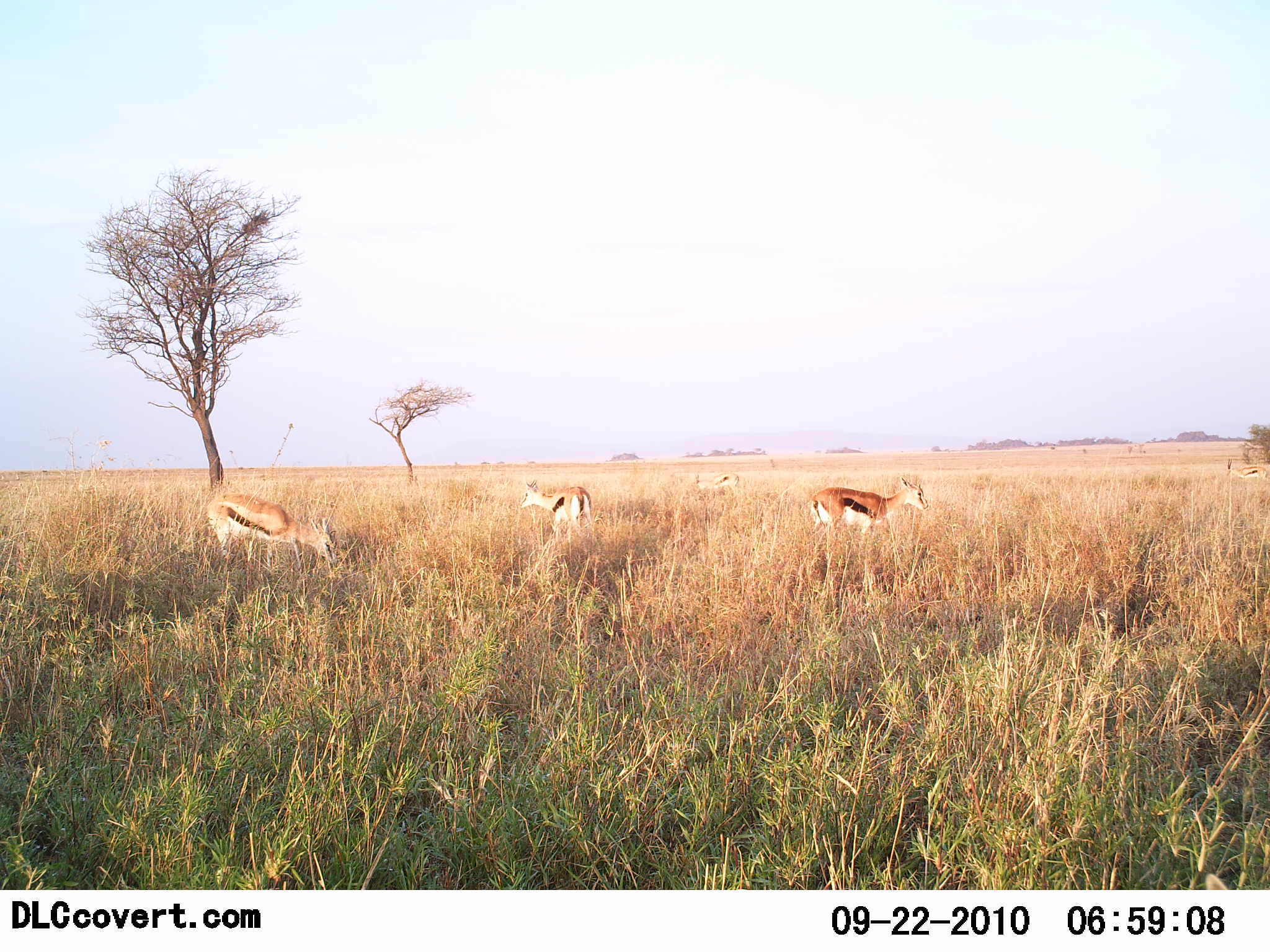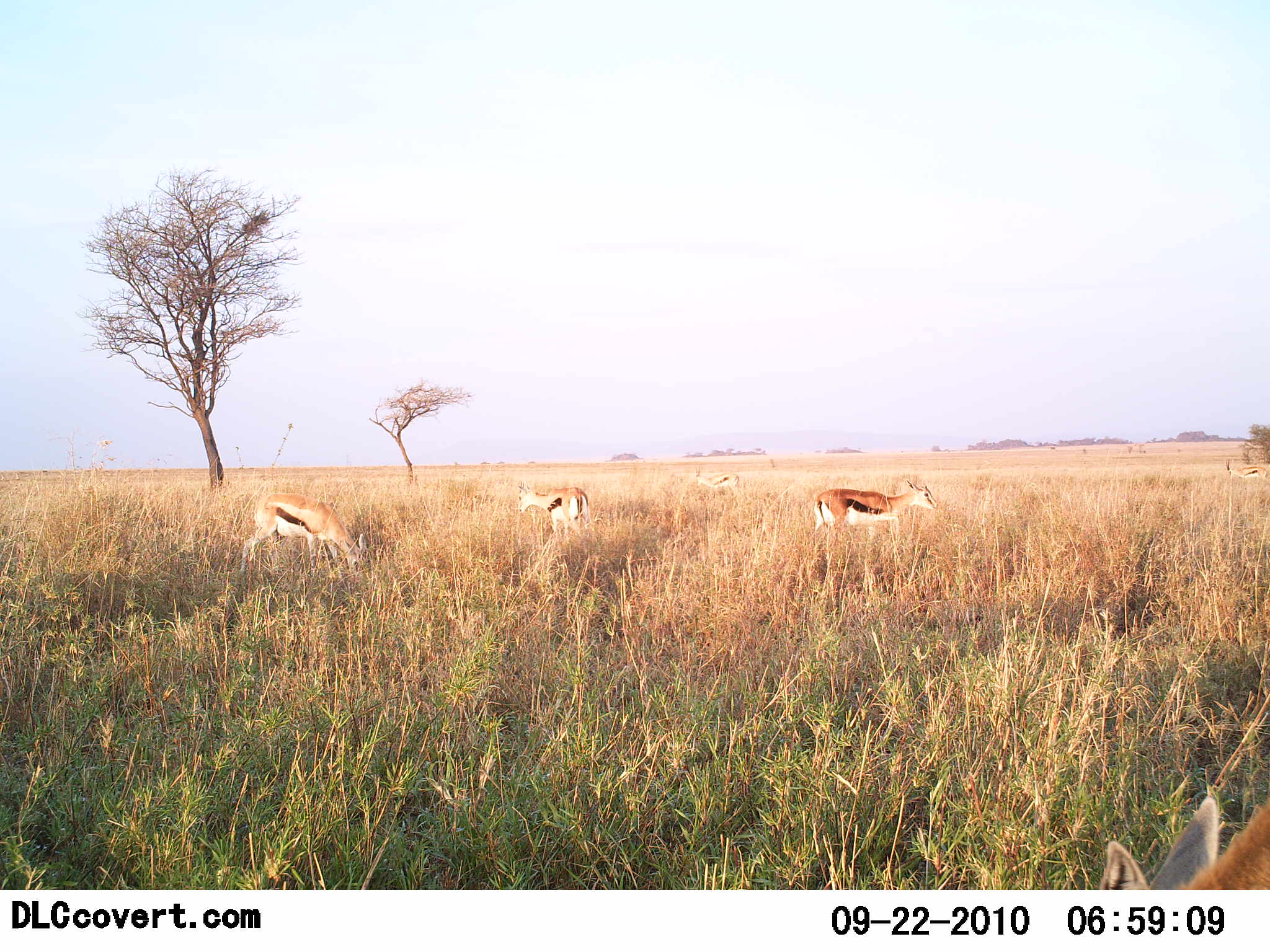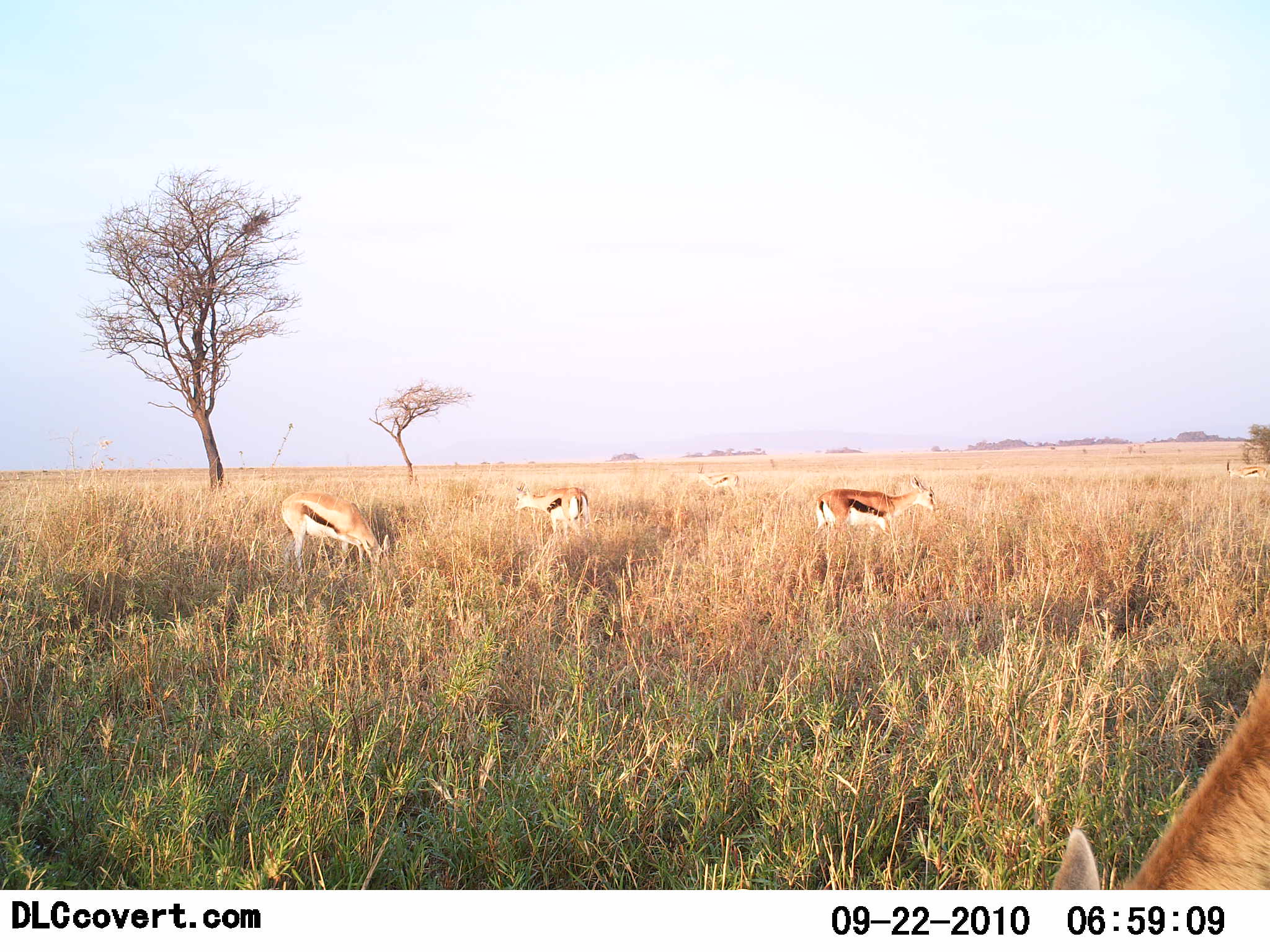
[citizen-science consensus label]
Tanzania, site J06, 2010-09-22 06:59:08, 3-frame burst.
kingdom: Animalia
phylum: Chordata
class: Mammalia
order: Artiodactyla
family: Bovidae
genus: Eudorcas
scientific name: Eudorcas thomsonii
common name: thomson's gazelle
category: gazellethomsons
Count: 5.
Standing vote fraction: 71%.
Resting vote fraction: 0%.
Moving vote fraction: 0%.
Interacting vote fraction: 0%.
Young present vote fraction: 0%.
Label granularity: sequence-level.